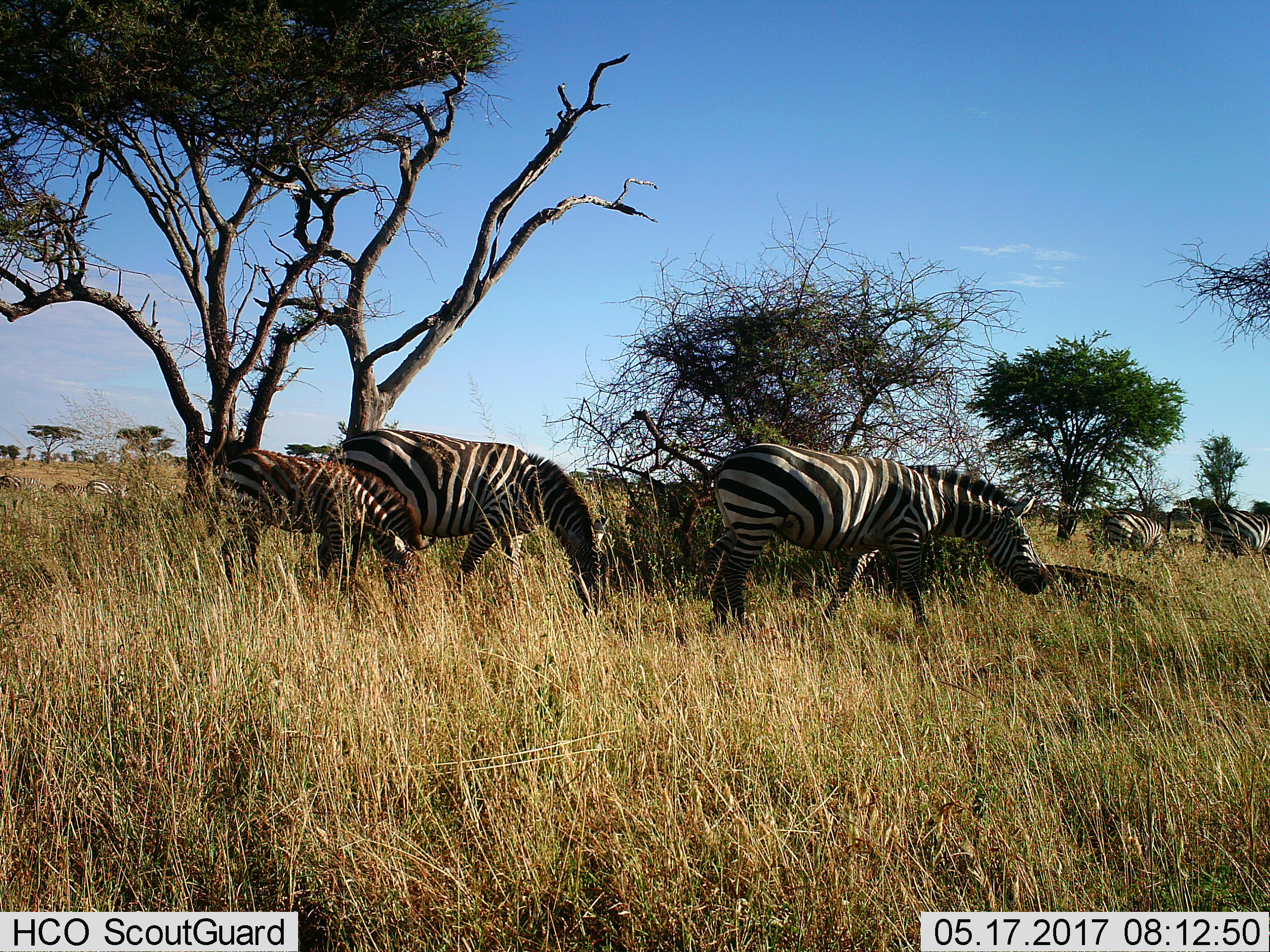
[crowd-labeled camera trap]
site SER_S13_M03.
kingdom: Animalia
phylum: Chordata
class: Mammalia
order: Perissodactyla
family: Equidae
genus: Equus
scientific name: Equus quagga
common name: plains zebra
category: zebraplains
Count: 9.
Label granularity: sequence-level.